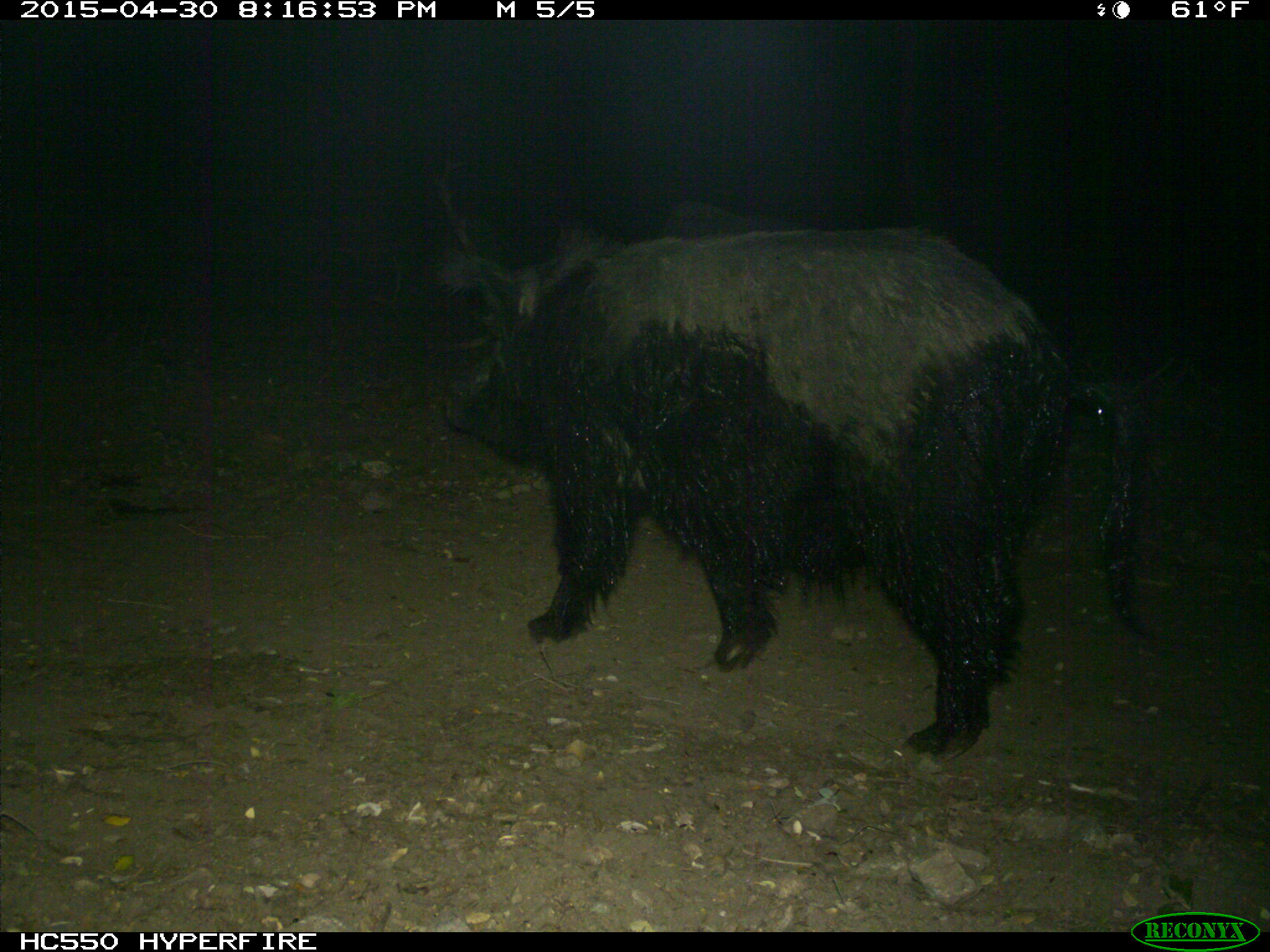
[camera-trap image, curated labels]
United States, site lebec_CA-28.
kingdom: Animalia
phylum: Chordata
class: Mammalia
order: Artiodactyla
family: Suidae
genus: Sus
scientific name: Sus scrofa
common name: wild boar